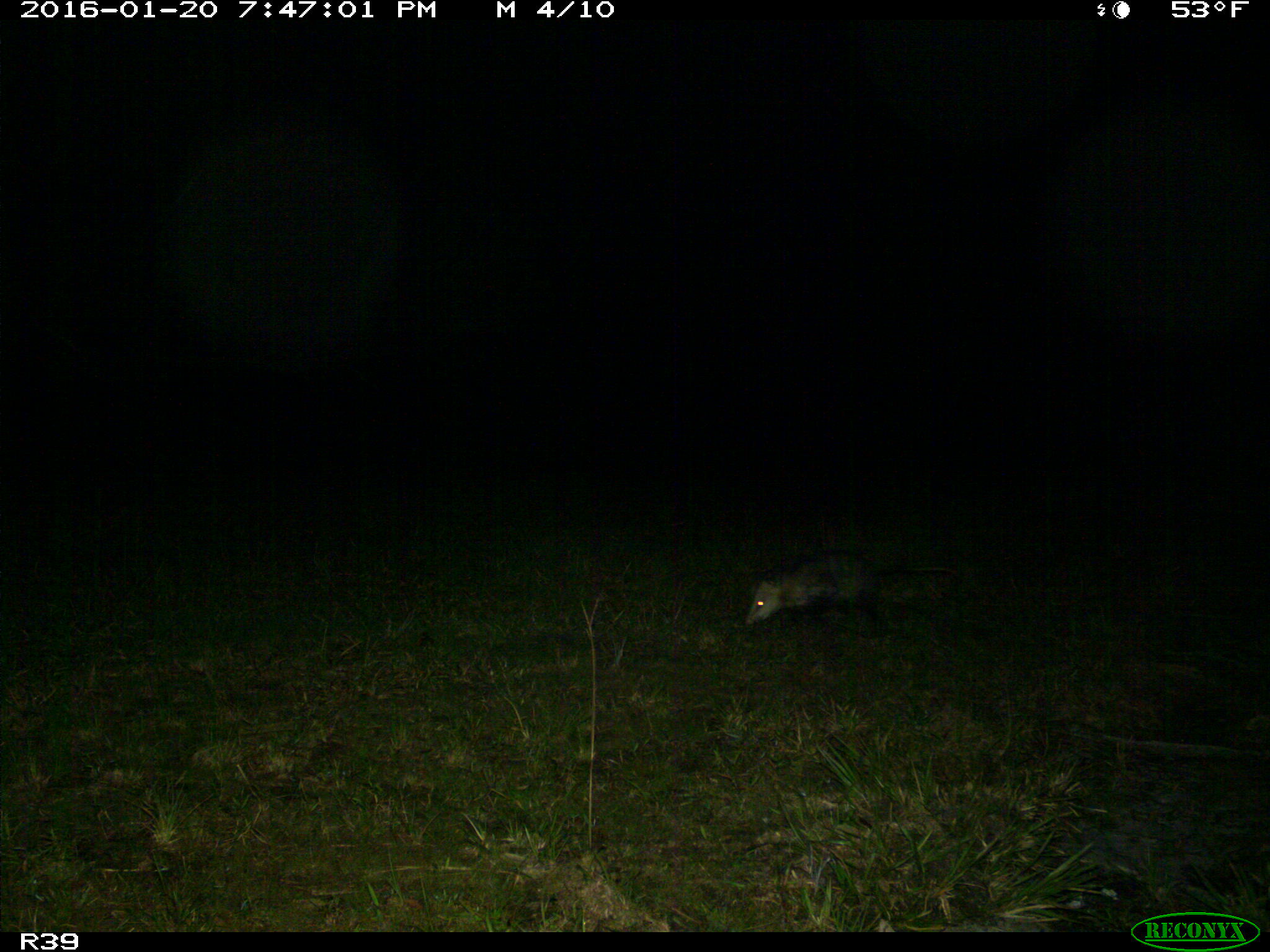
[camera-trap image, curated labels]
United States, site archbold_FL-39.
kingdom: Animalia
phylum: Chordata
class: Mammalia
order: Didelphimorphia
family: Didelphidae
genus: Didelphis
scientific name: Didelphis virginiana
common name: virginia opossum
Didelphis virginiana (virginia opossum).